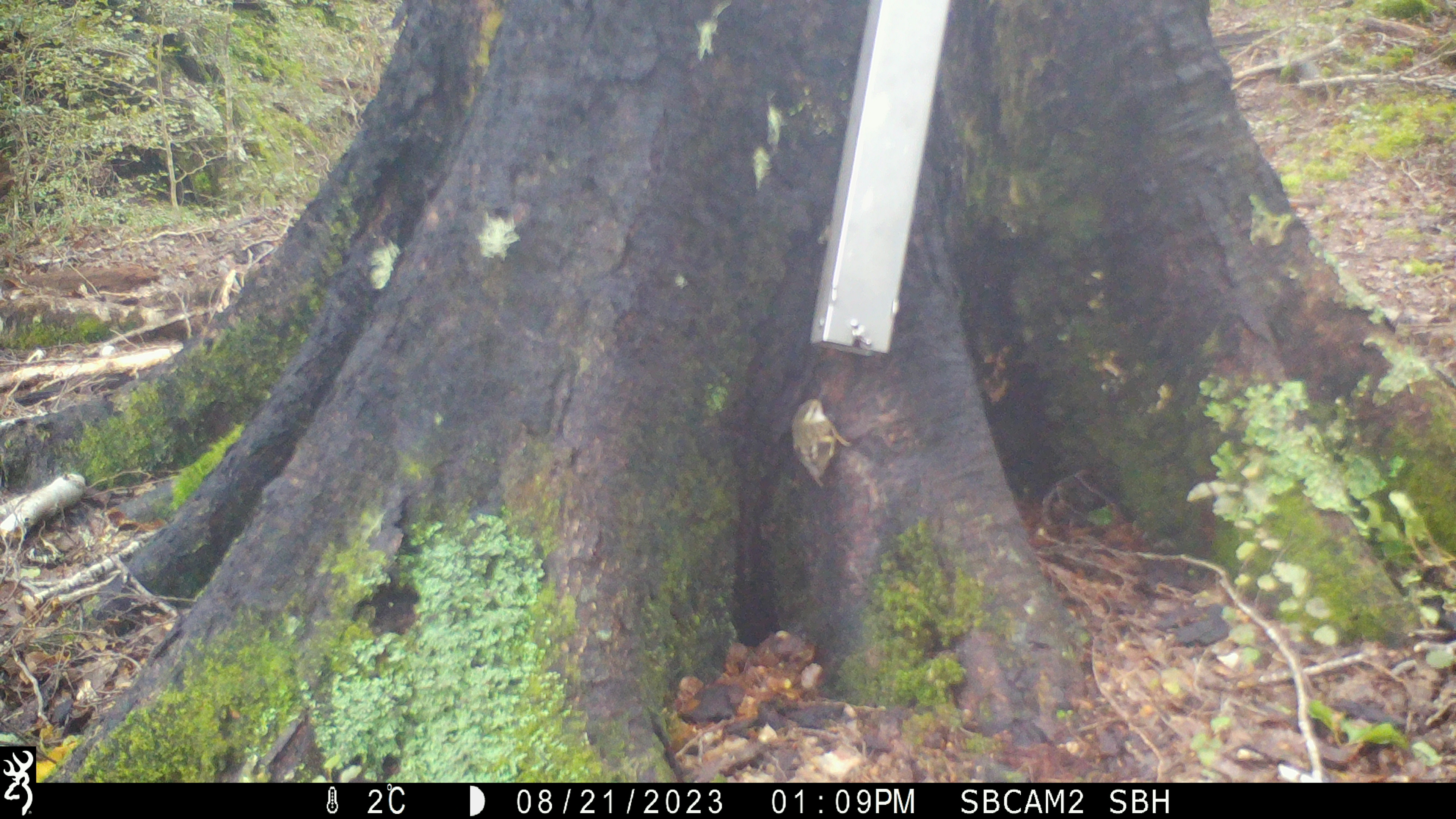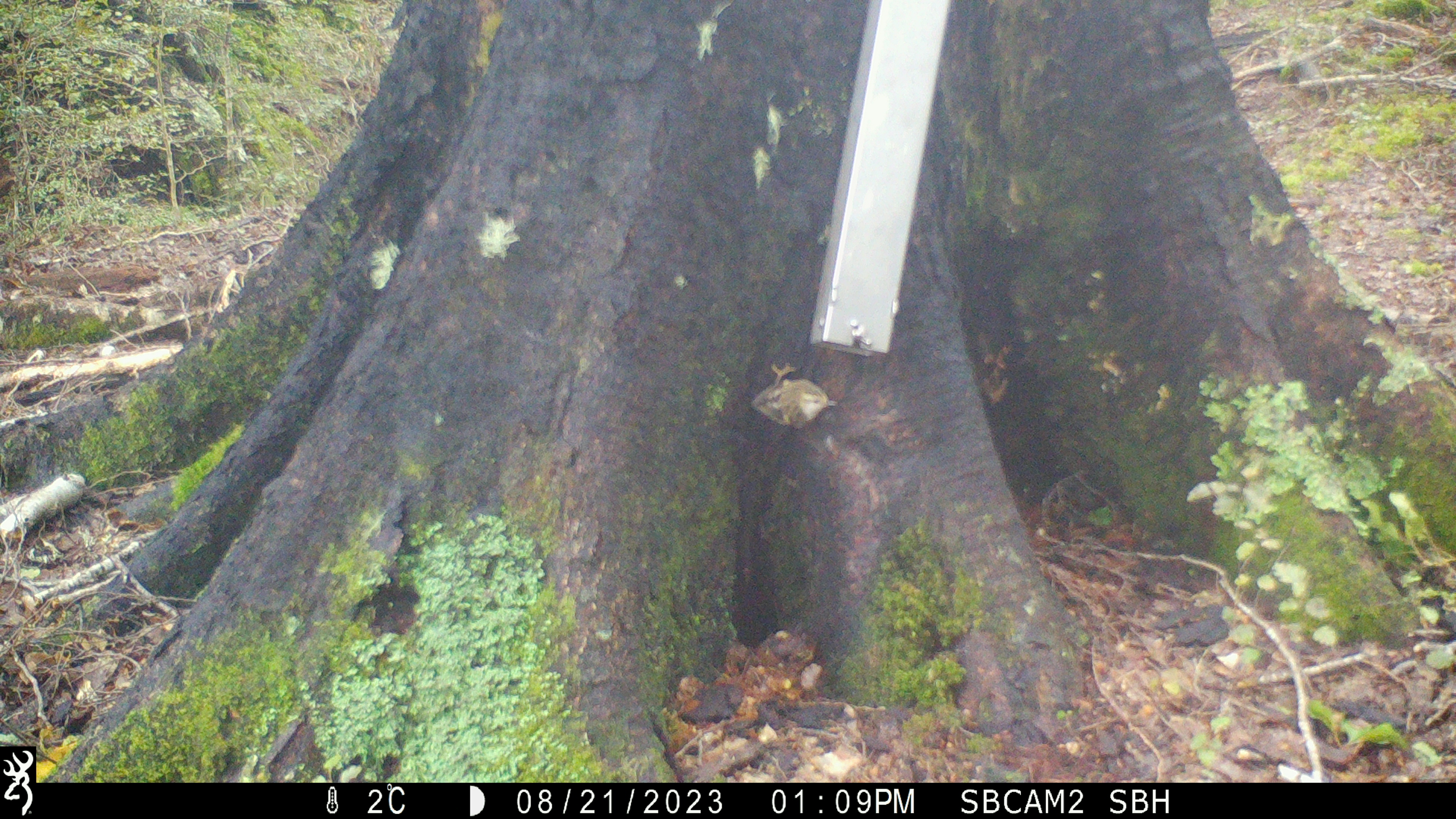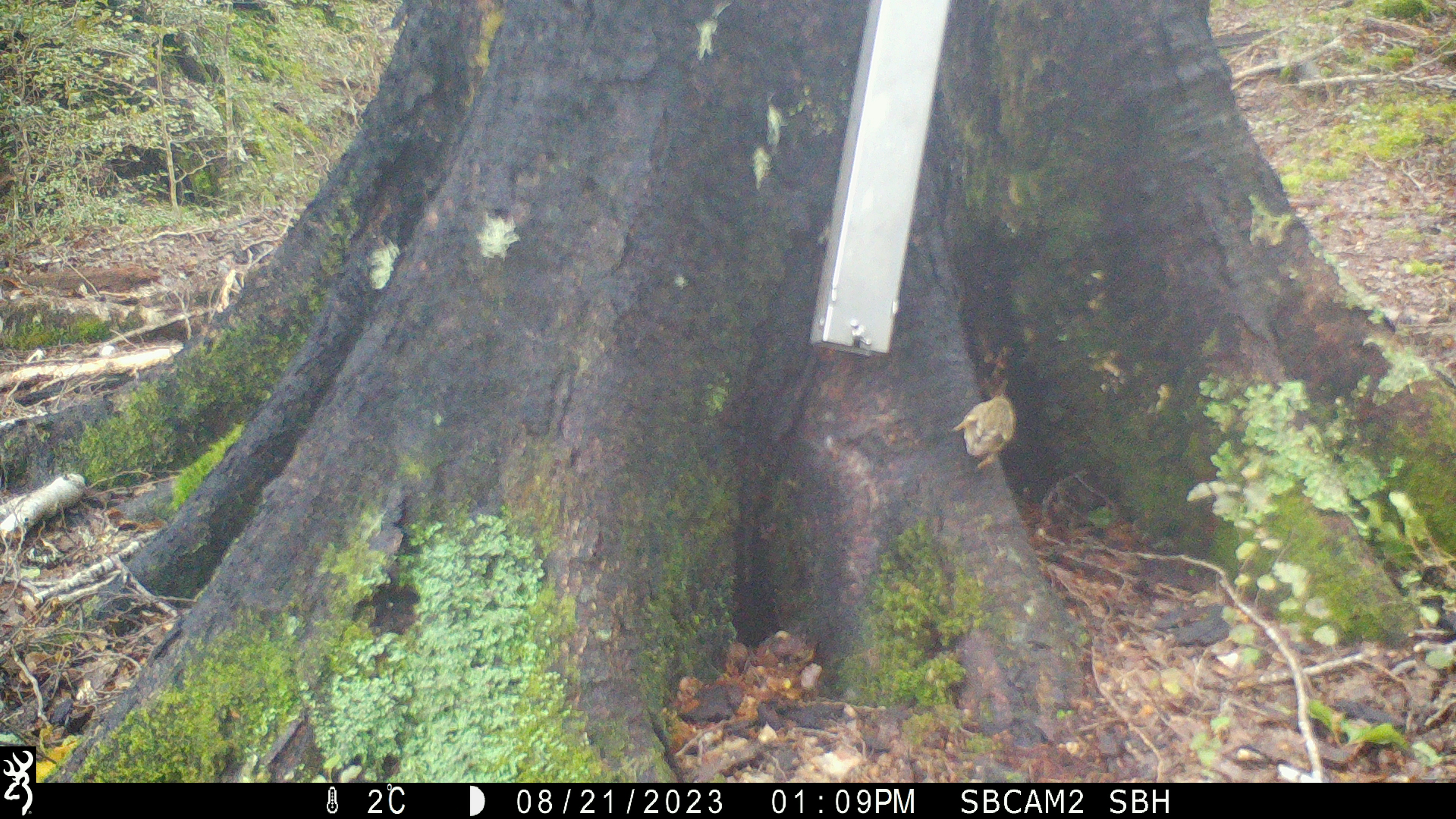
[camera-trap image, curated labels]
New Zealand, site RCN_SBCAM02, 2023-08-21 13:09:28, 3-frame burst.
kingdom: Animalia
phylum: Chordata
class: Aves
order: Passeriformes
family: Acanthisittidae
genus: Acanthisitta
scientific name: Acanthisitta chloris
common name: rifleman